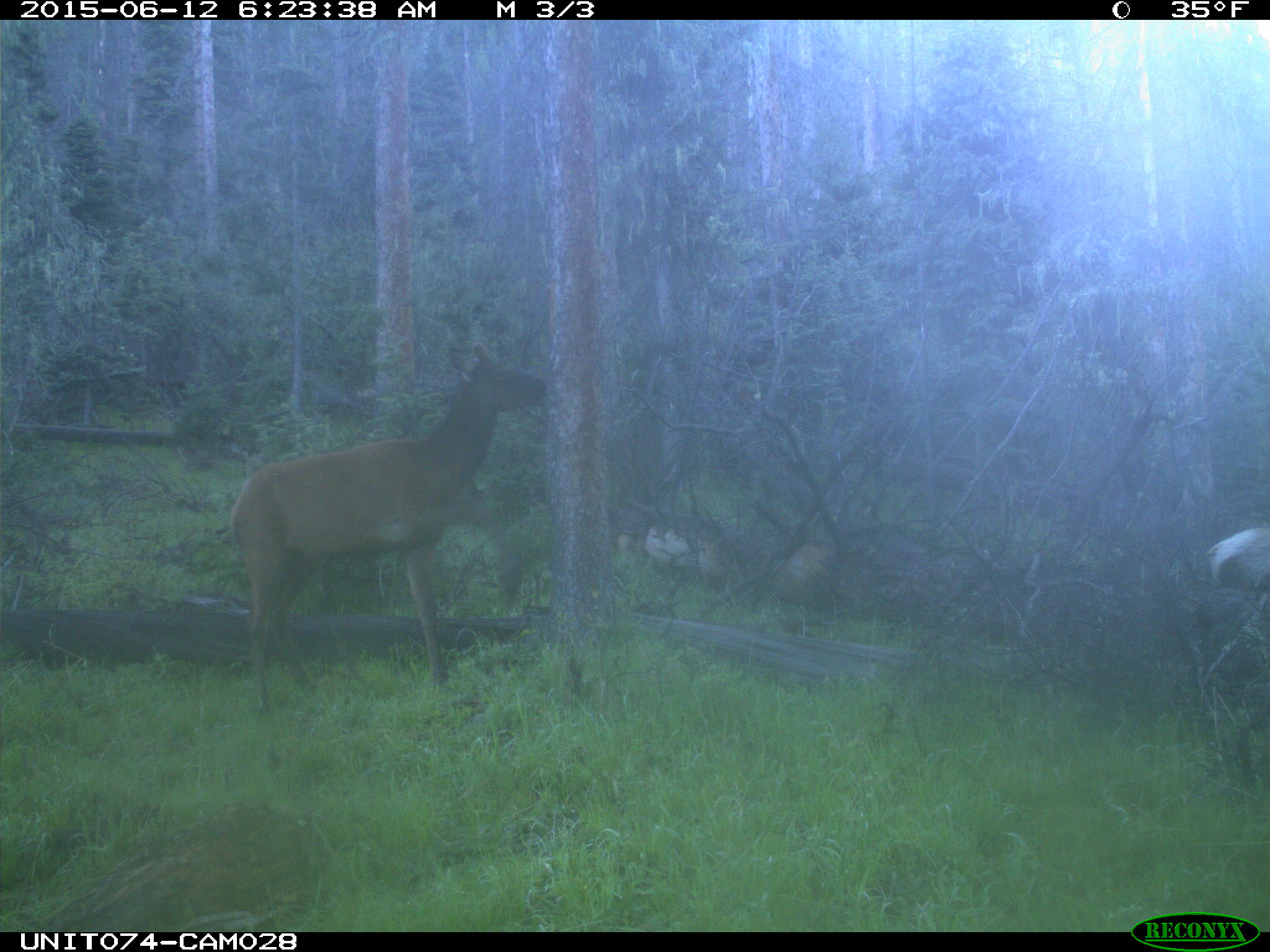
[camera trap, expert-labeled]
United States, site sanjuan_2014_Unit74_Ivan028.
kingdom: Animalia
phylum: Chordata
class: Mammalia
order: Artiodactyla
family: Cervidae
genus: Cervus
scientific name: Cervus elaphus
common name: red deer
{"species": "Cervus elaphus (red deer)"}